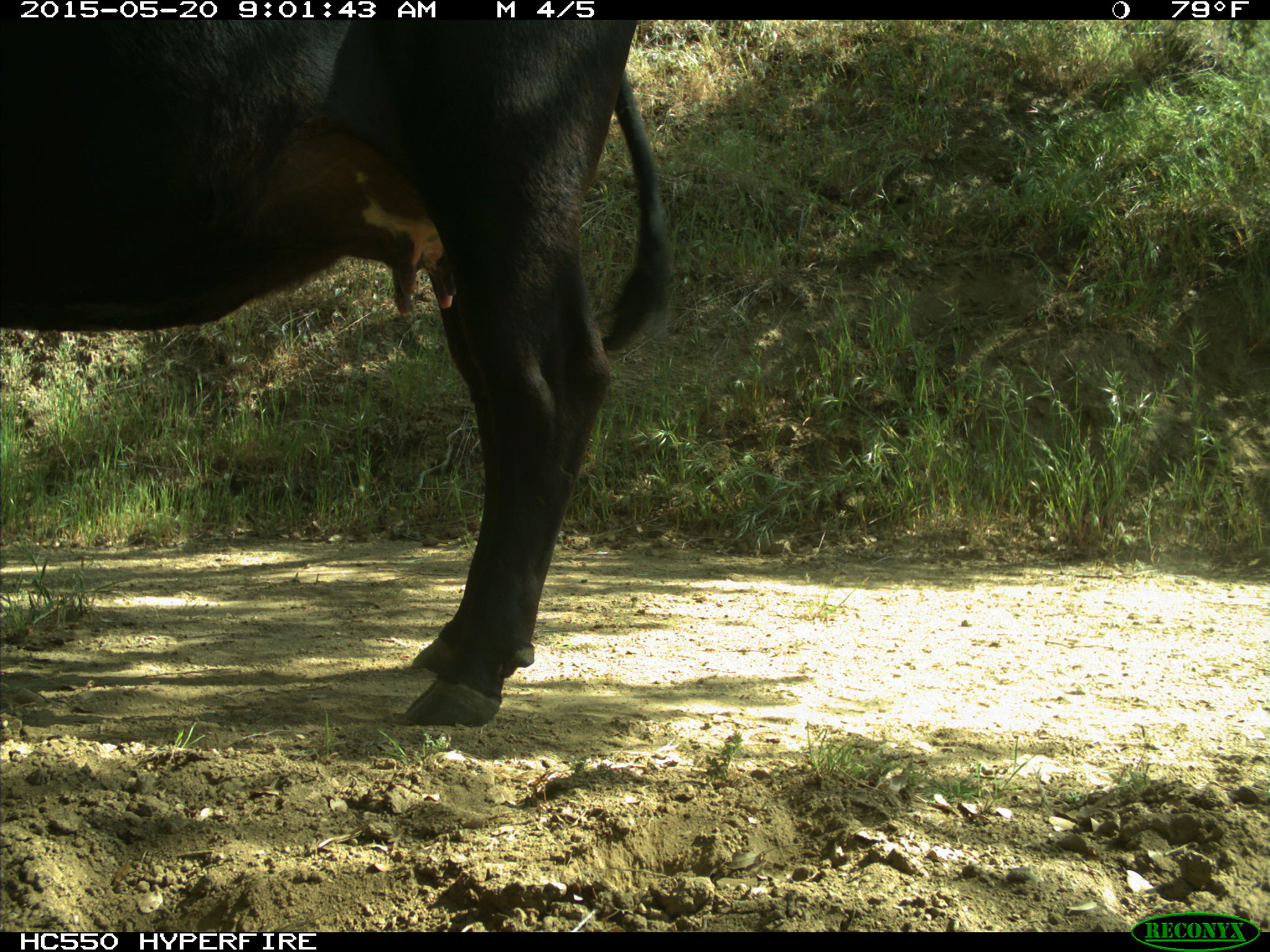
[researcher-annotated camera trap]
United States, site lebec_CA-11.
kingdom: Animalia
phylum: Chordata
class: Mammalia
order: Artiodactyla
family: Bovidae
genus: Bos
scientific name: Bos taurus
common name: domestic cow